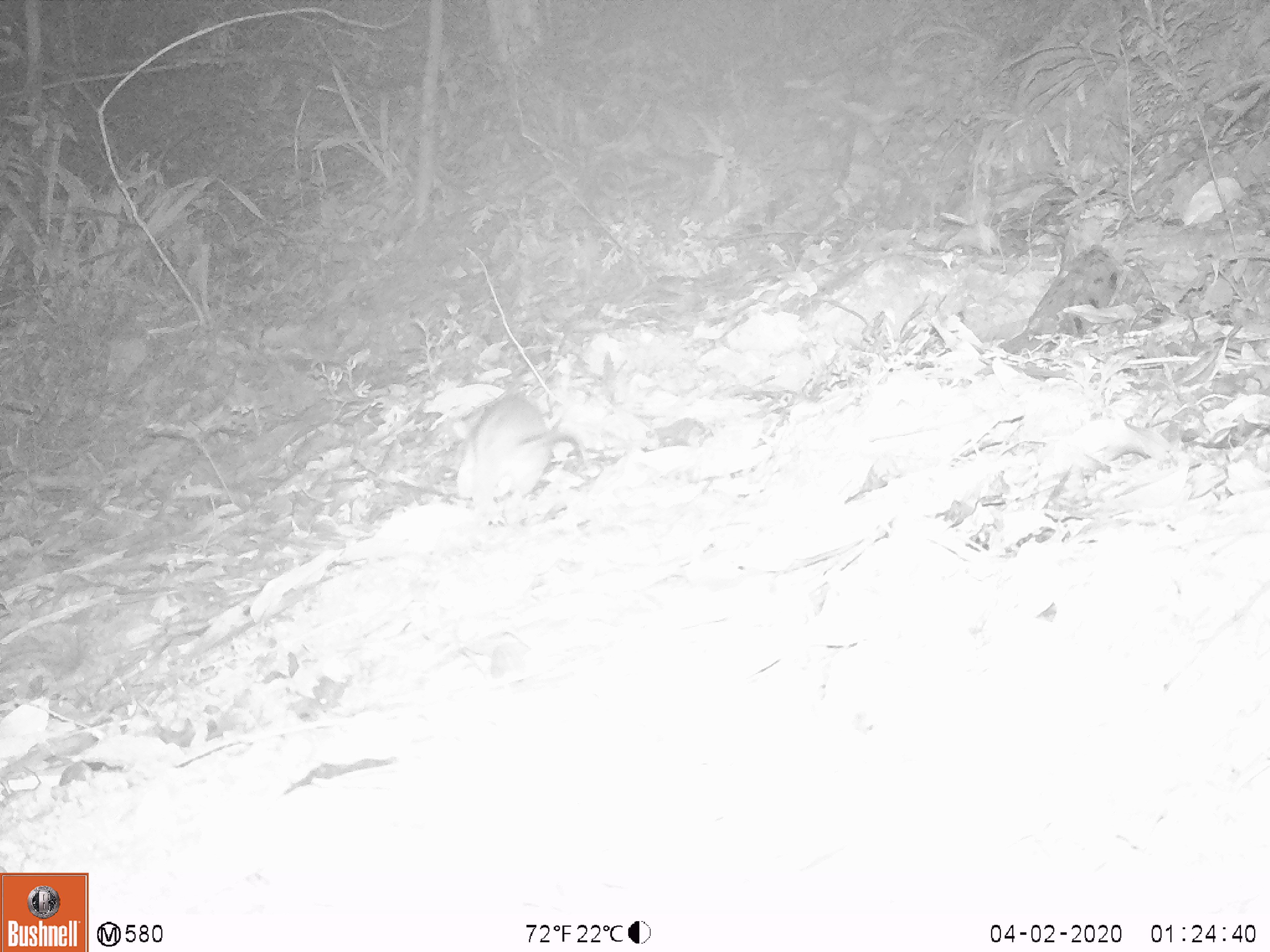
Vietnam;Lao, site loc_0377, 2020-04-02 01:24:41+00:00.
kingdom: Animalia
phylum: Chordata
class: Mammalia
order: Rodentia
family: Muridae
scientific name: Muridae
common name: old-world mice and rats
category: unidentified murid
Unidentified murid (old-world mice and rats) (Muridae). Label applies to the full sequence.